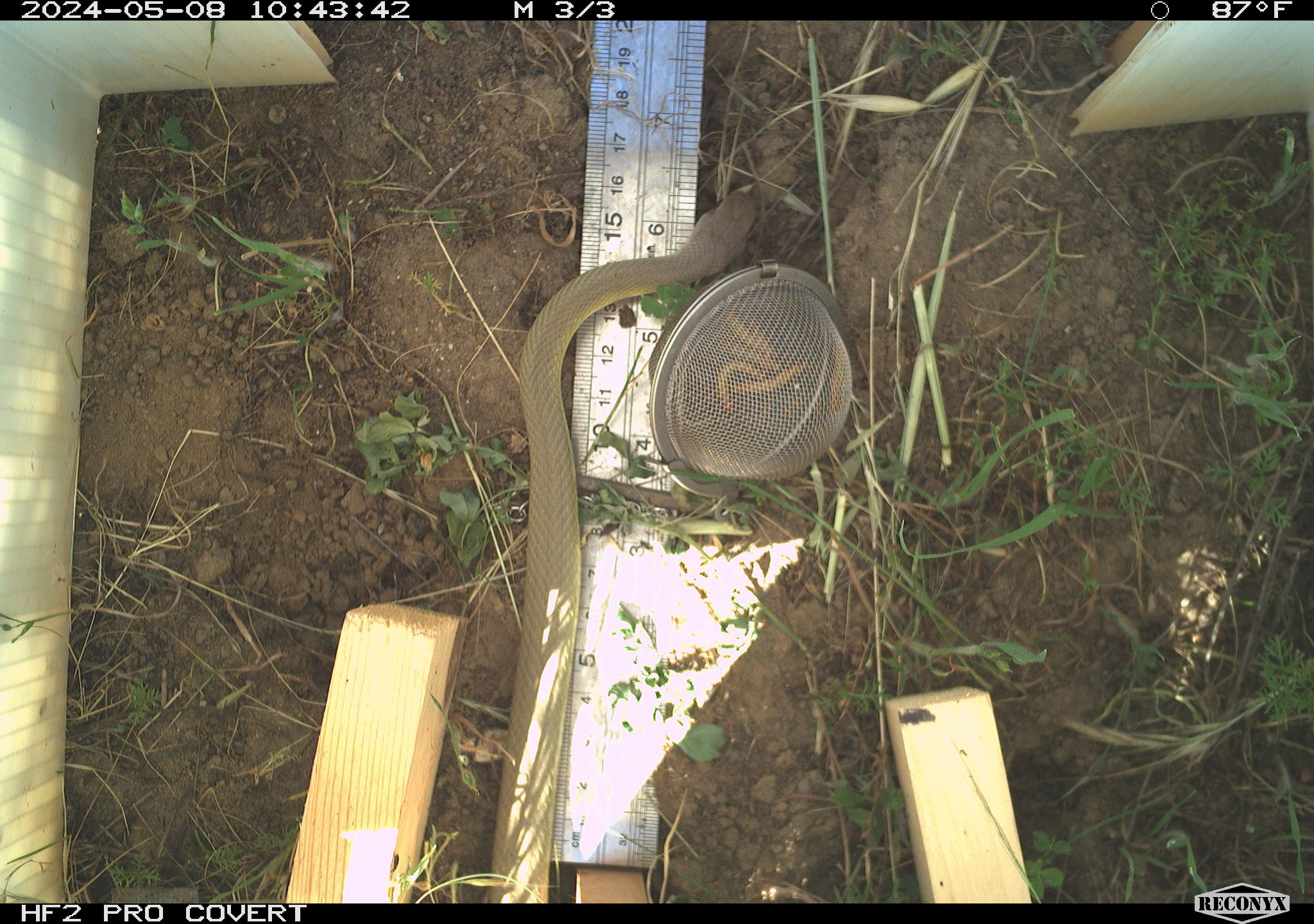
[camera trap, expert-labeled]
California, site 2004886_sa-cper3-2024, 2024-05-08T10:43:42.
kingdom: Animalia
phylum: Chordata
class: Reptilia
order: Squamata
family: Colubridae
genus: Coluber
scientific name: Coluber constrictor mormon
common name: western yellow-bellied racer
Western yellow-bellied racer (Coluber constrictor mormon).